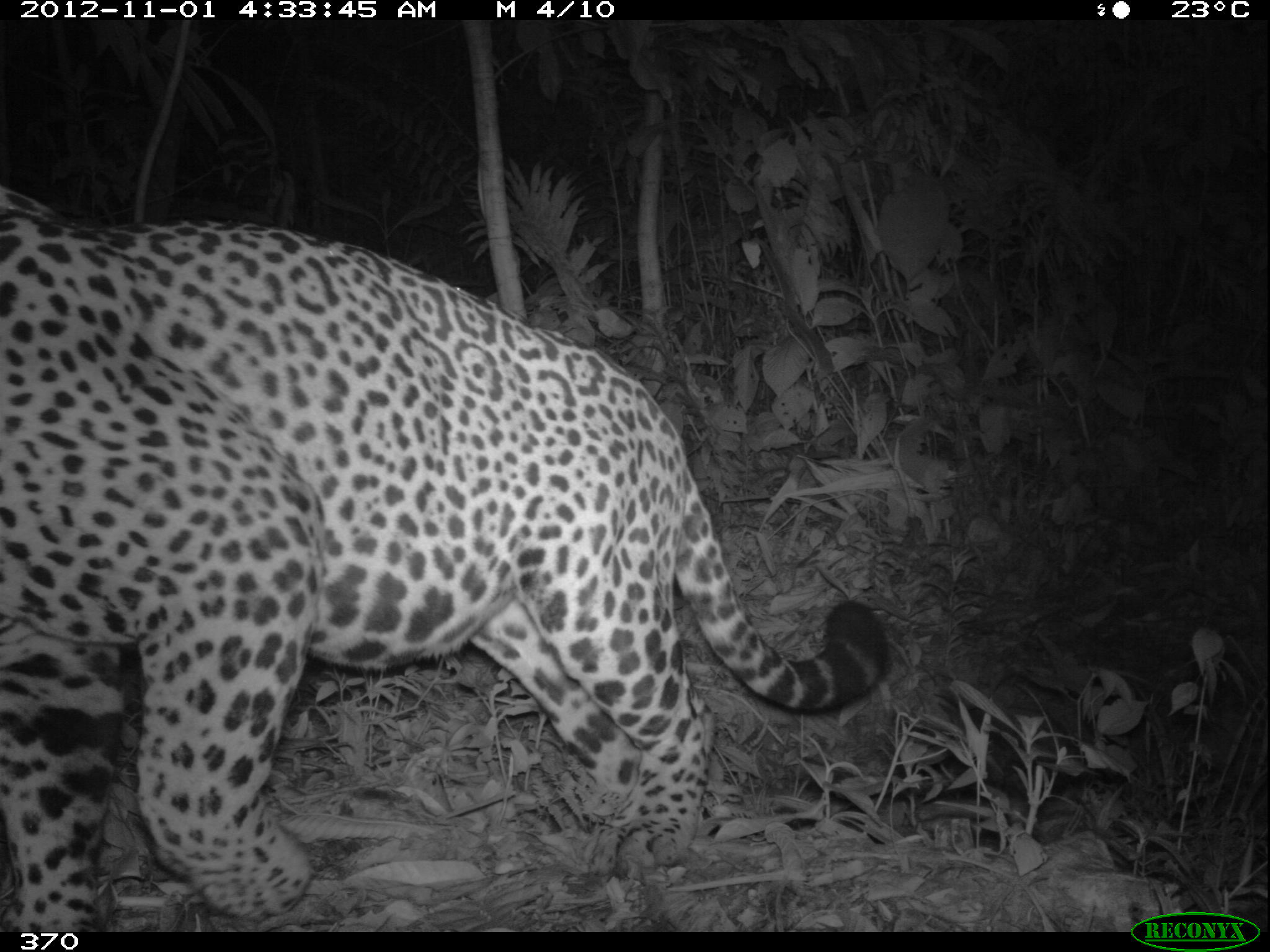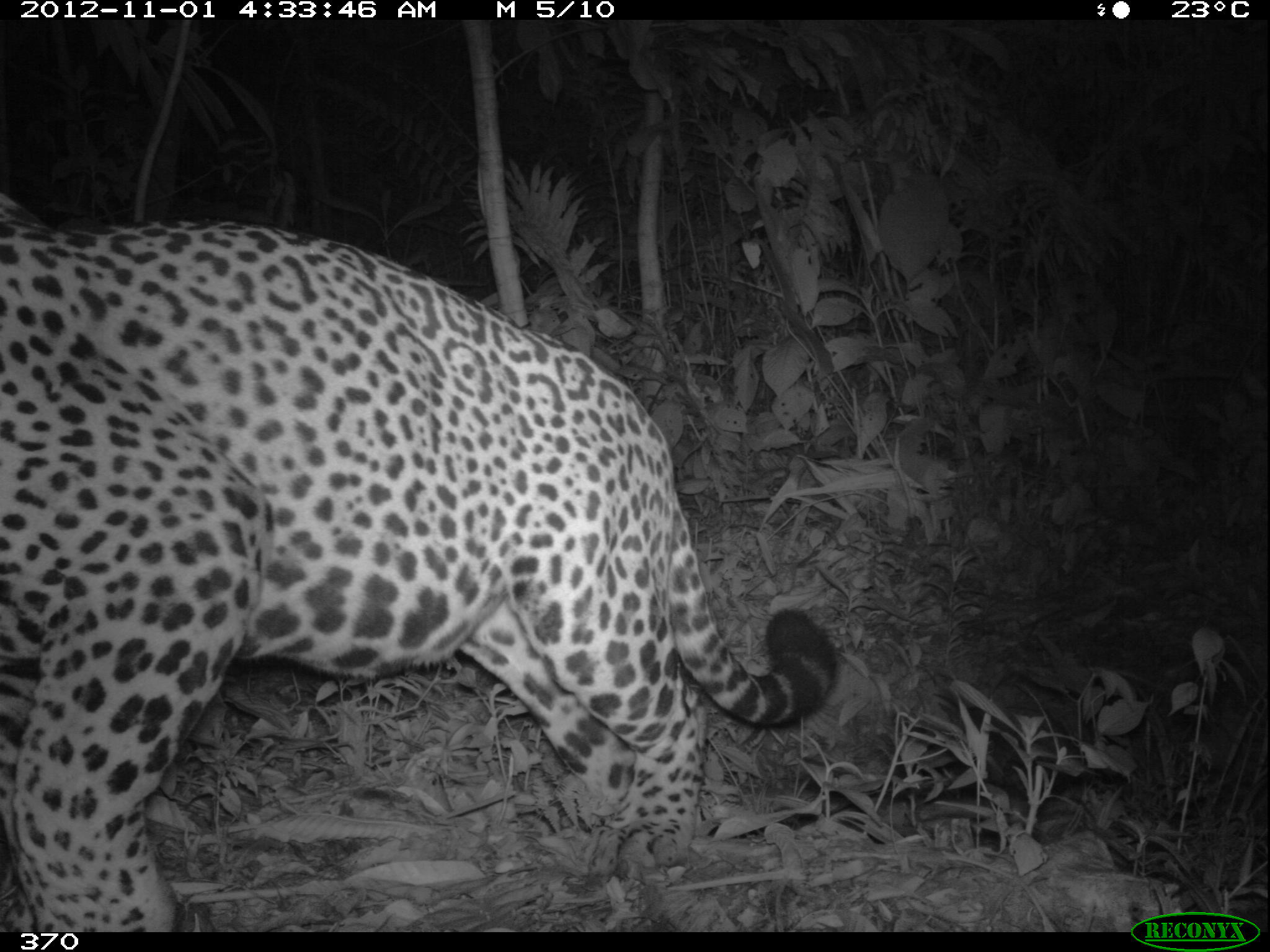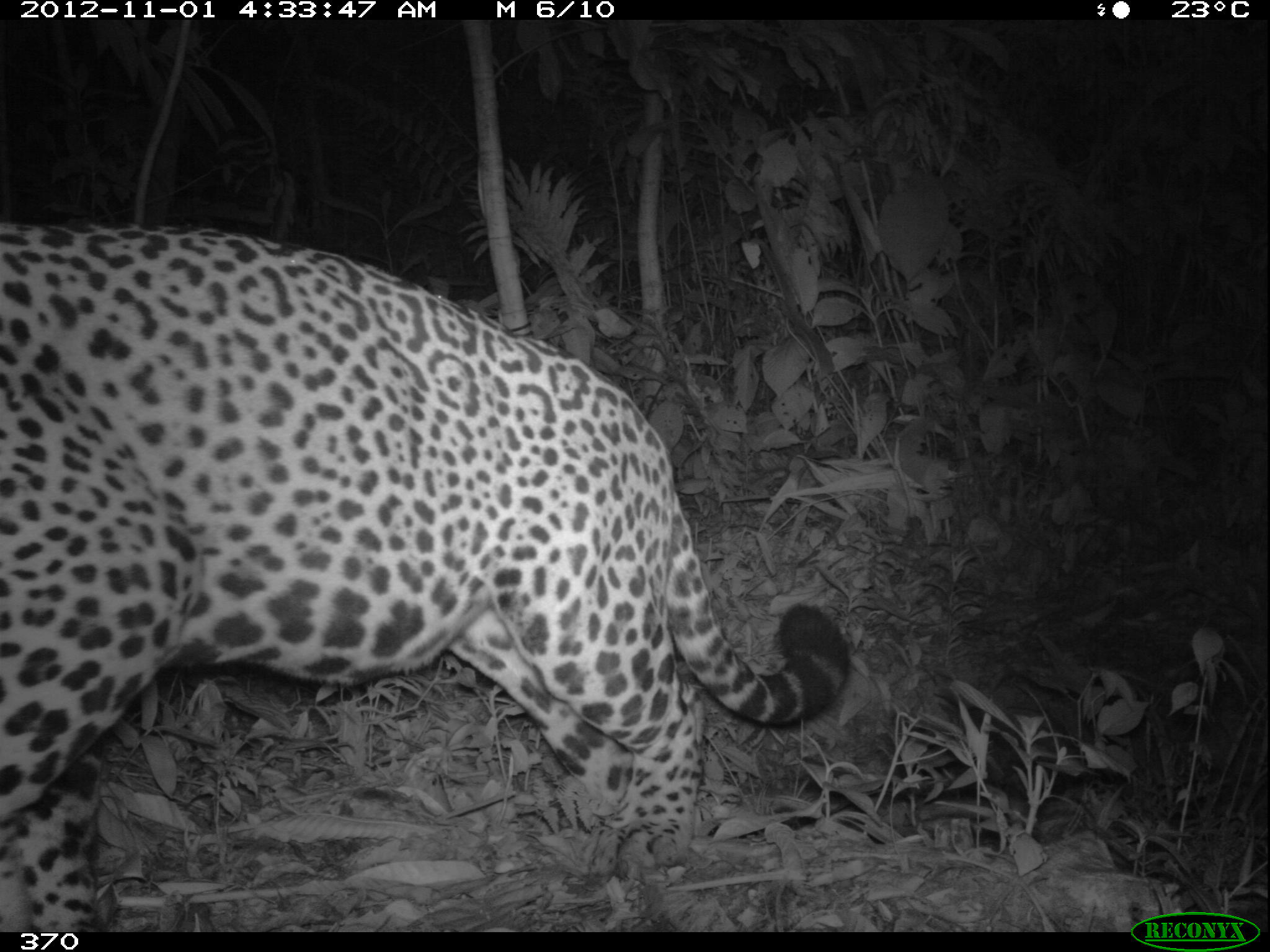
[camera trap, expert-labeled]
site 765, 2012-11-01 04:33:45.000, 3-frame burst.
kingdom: Animalia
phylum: Chordata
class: Mammalia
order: Carnivora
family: Felidae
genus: Panthera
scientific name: Panthera onca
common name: jaguar